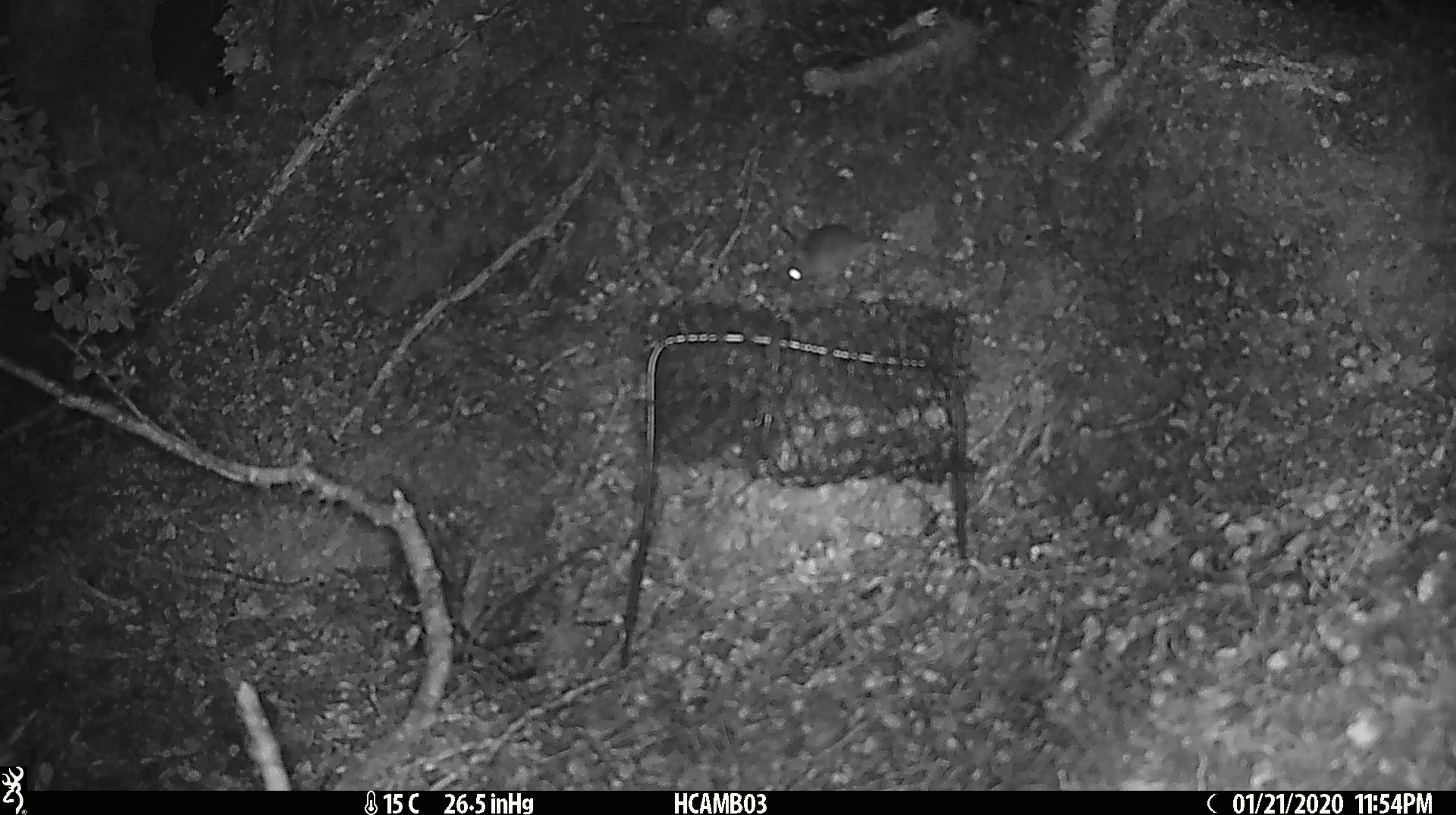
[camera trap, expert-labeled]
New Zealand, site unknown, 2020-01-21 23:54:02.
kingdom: Animalia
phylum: Chordata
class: Mammalia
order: Rodentia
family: Muridae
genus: Mus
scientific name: Mus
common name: mouse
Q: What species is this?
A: Mouse (Mus).